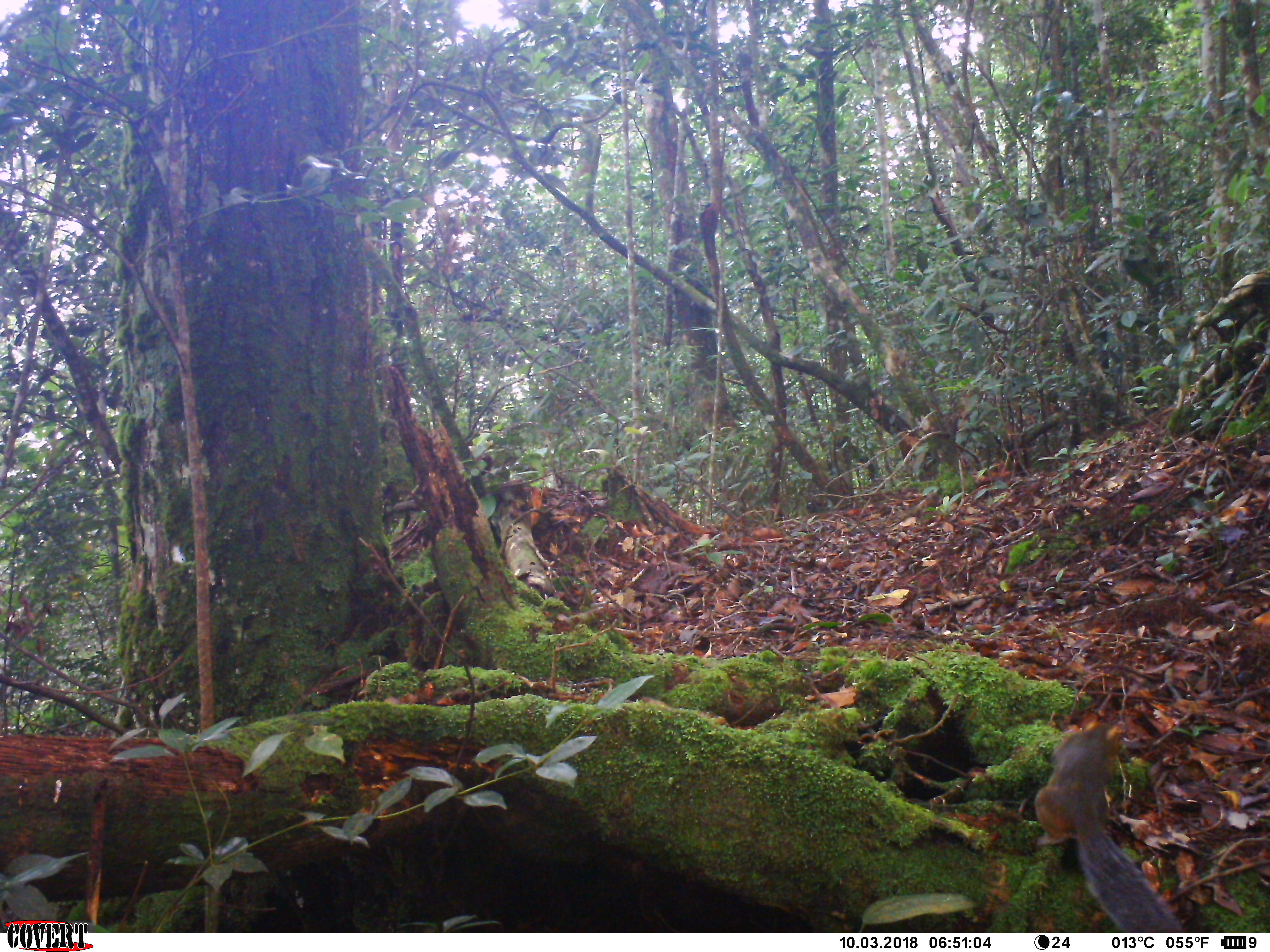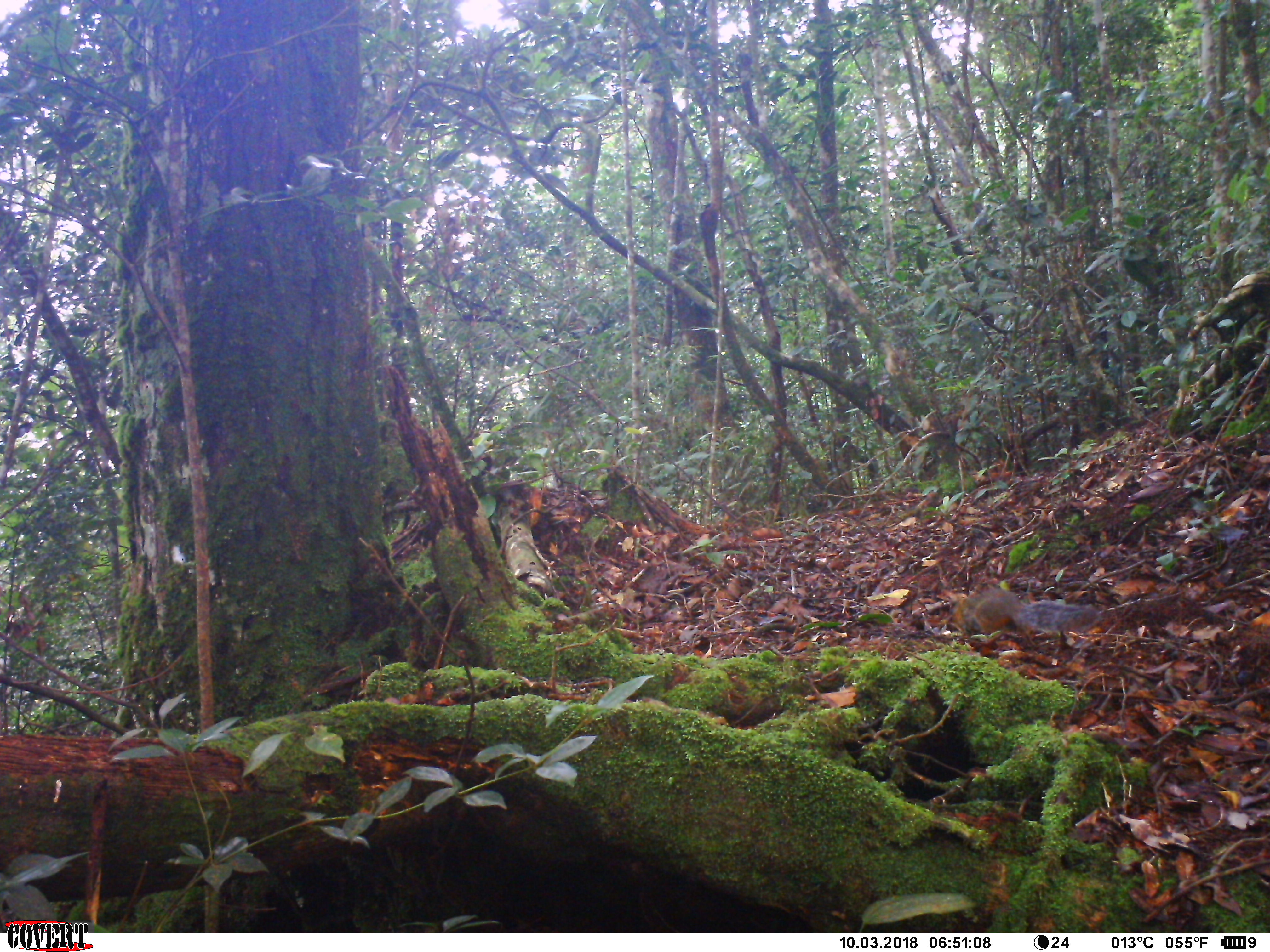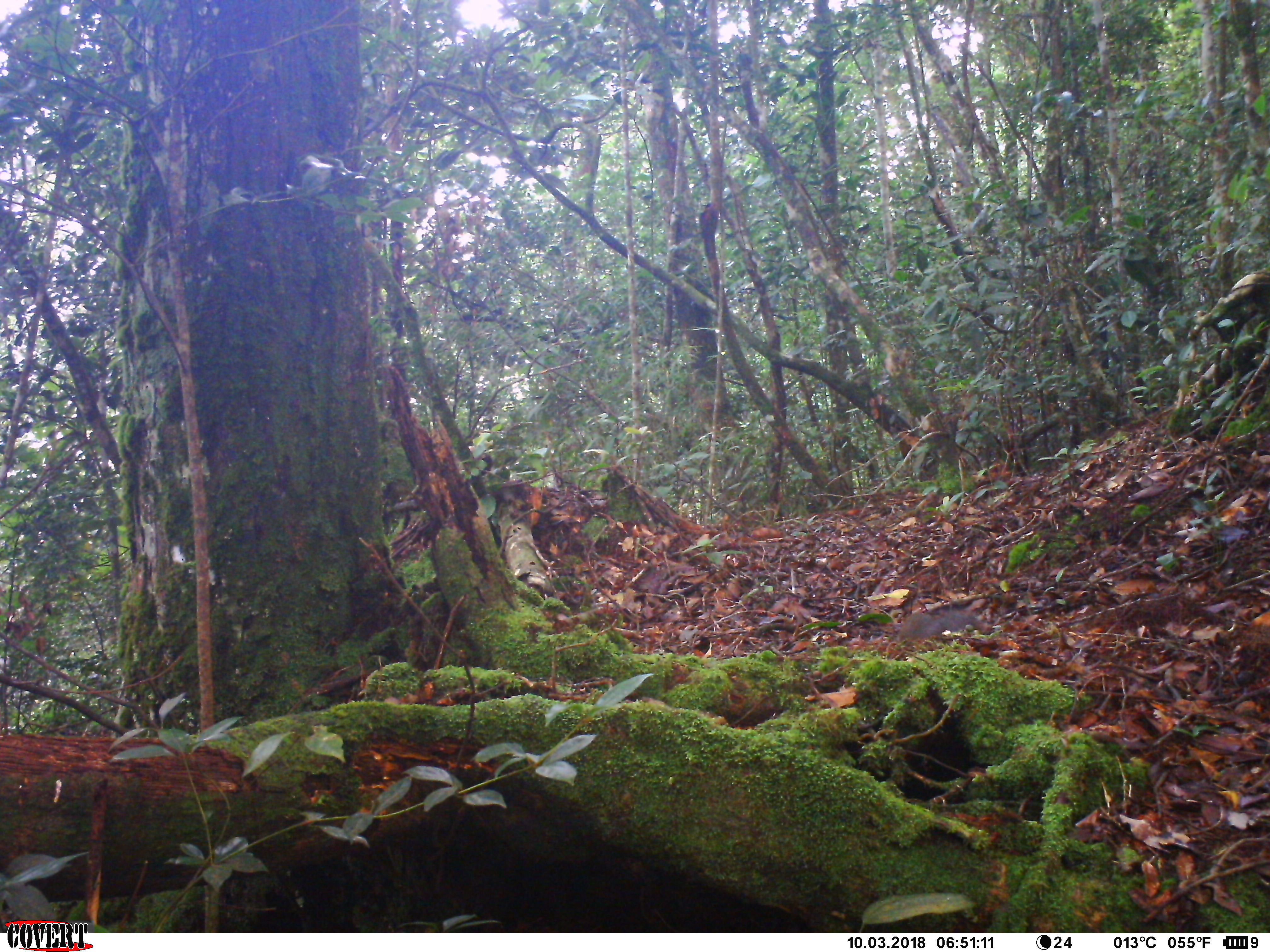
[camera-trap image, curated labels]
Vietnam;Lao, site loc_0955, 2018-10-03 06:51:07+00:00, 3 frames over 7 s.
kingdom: Animalia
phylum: Chordata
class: Mammalia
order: Rodentia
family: Sciuridae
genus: Dremomys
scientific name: Dremomys rufigenis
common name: red-cheeked squirrel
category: red cheeked squirrel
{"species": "red cheeked squirrel (red-cheeked squirrel) (Dremomys rufigenis)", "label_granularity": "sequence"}